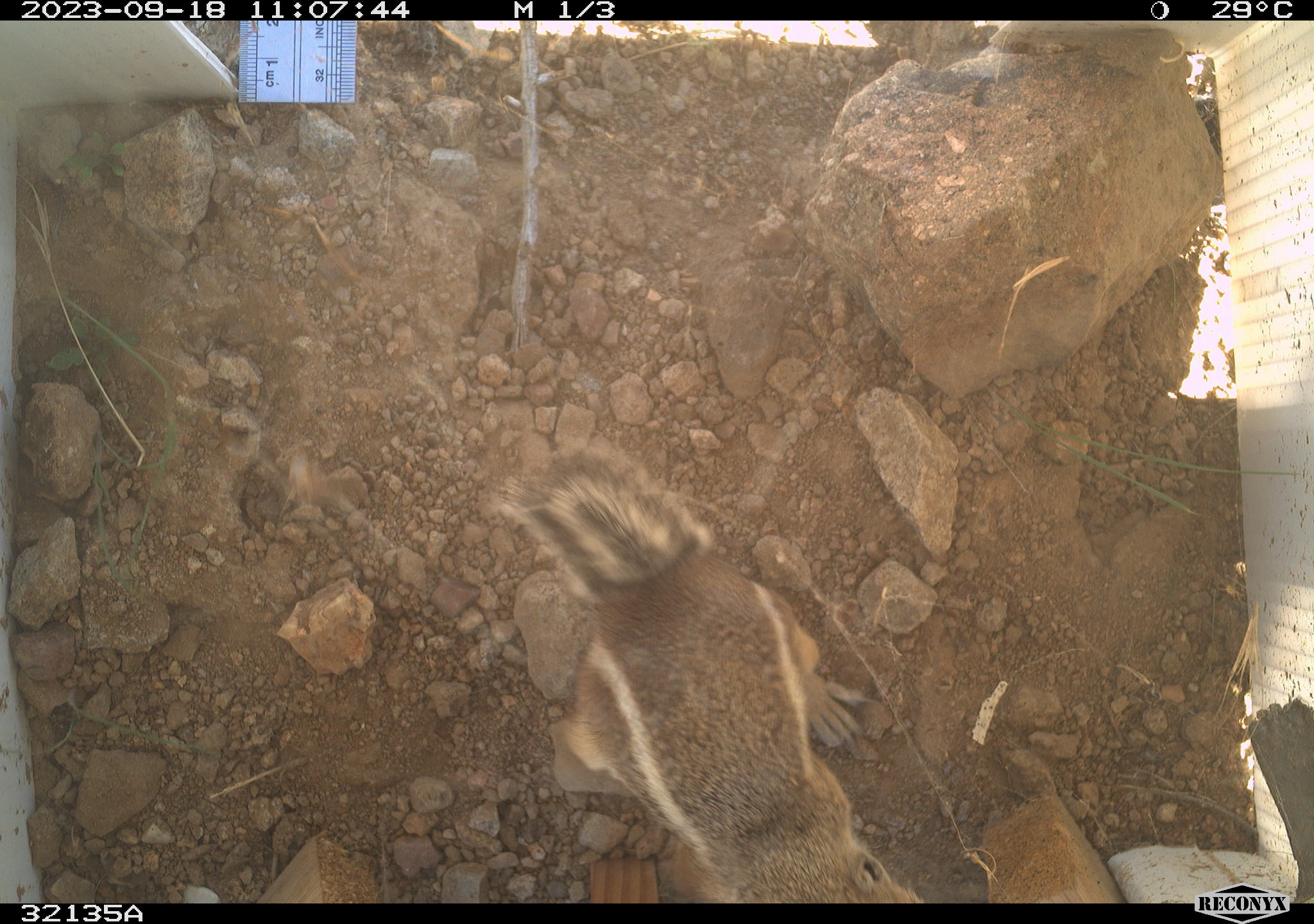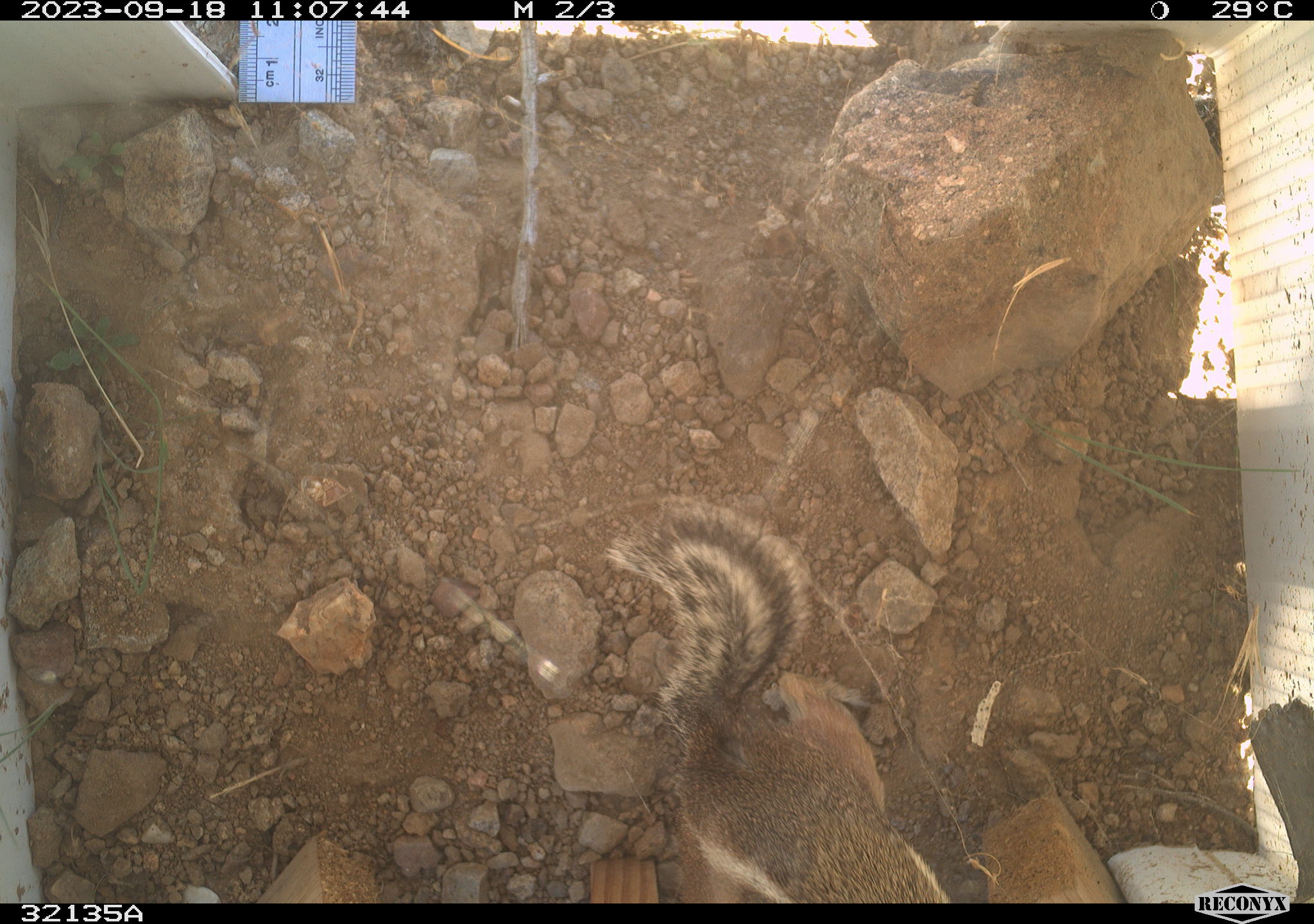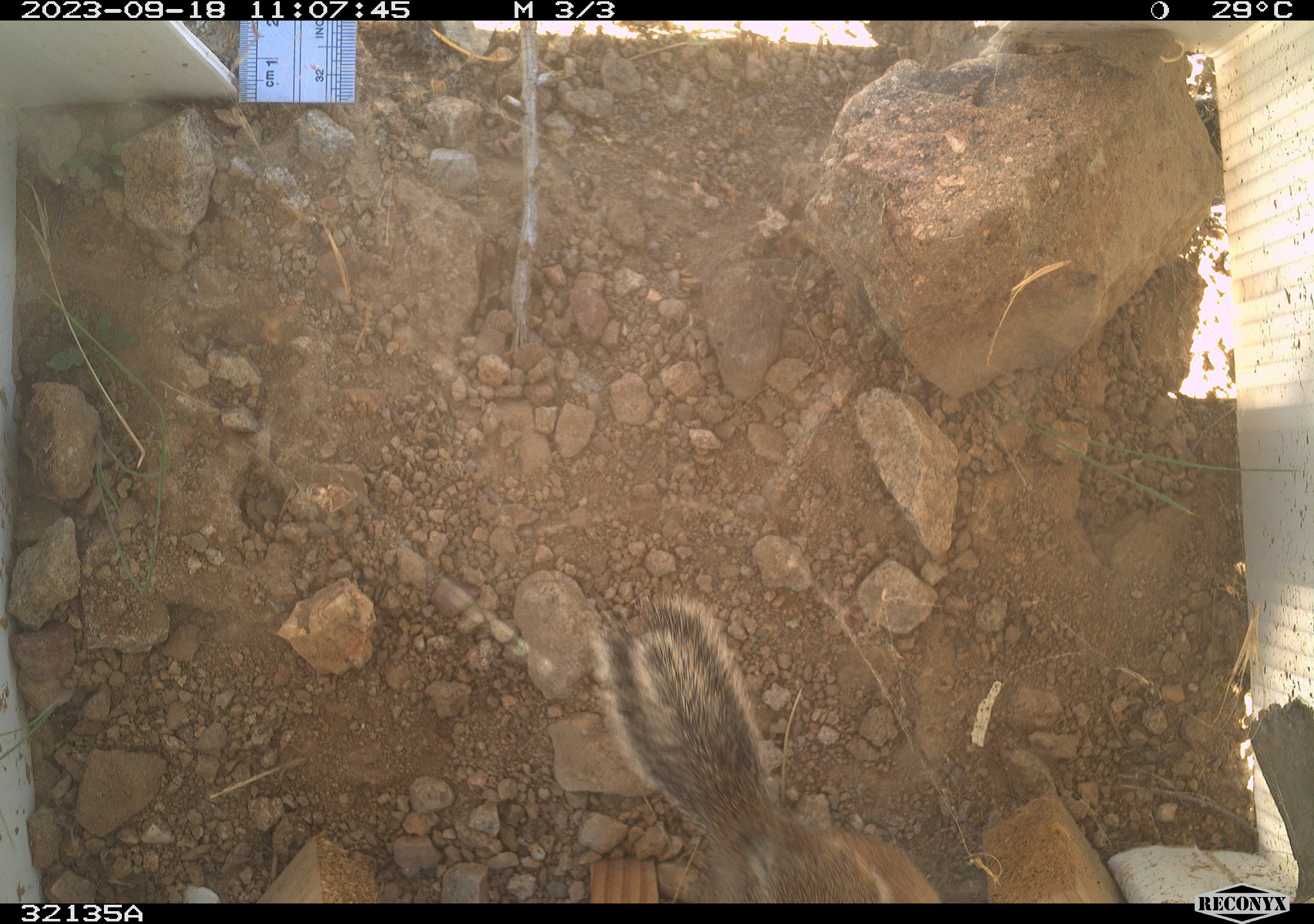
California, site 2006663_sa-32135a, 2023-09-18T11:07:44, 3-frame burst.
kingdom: Animalia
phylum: Chordata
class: Mammalia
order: Rodentia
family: Sciuridae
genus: Ammospermophilus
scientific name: Ammospermophilus leucurus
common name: white-tailed antelope squirrel